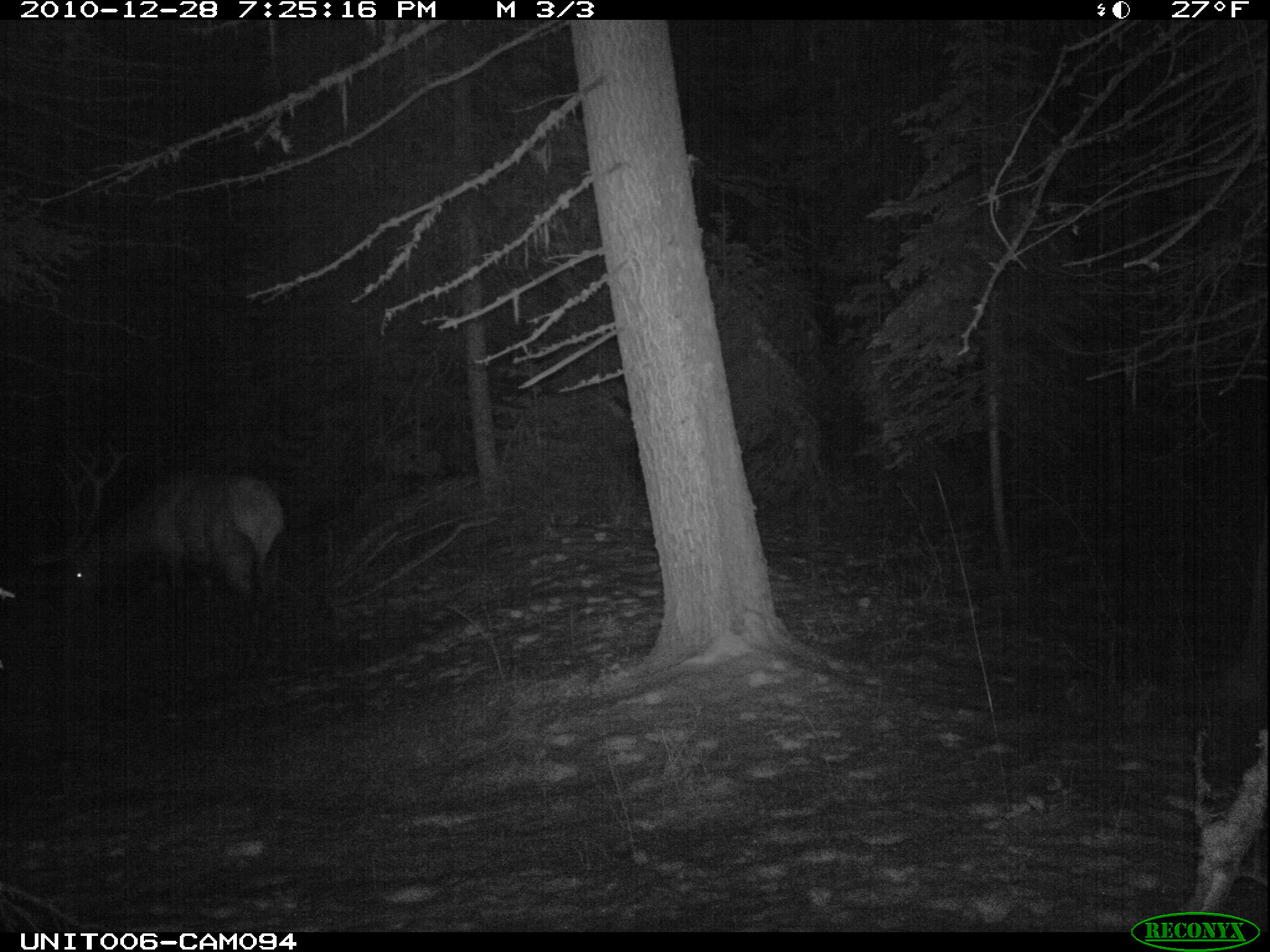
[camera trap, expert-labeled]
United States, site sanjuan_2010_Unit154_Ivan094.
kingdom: Animalia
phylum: Chordata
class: Mammalia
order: Artiodactyla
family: Cervidae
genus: Cervus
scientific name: Cervus elaphus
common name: red deer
Cervus elaphus (red deer).